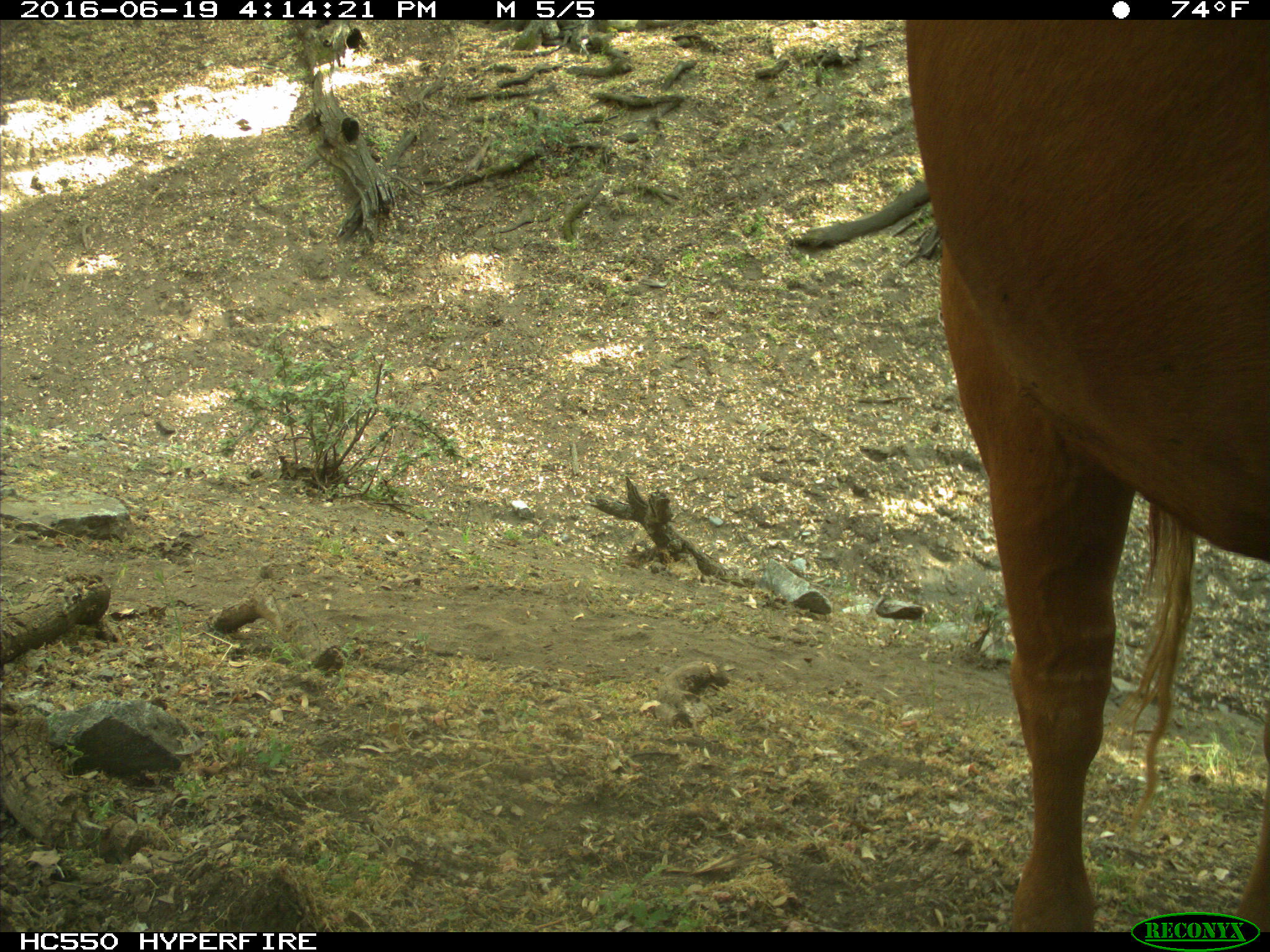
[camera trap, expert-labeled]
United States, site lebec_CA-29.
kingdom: Animalia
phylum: Chordata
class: Mammalia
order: Artiodactyla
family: Bovidae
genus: Bos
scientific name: Bos taurus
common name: domestic cow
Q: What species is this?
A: Bos taurus (domestic cow).